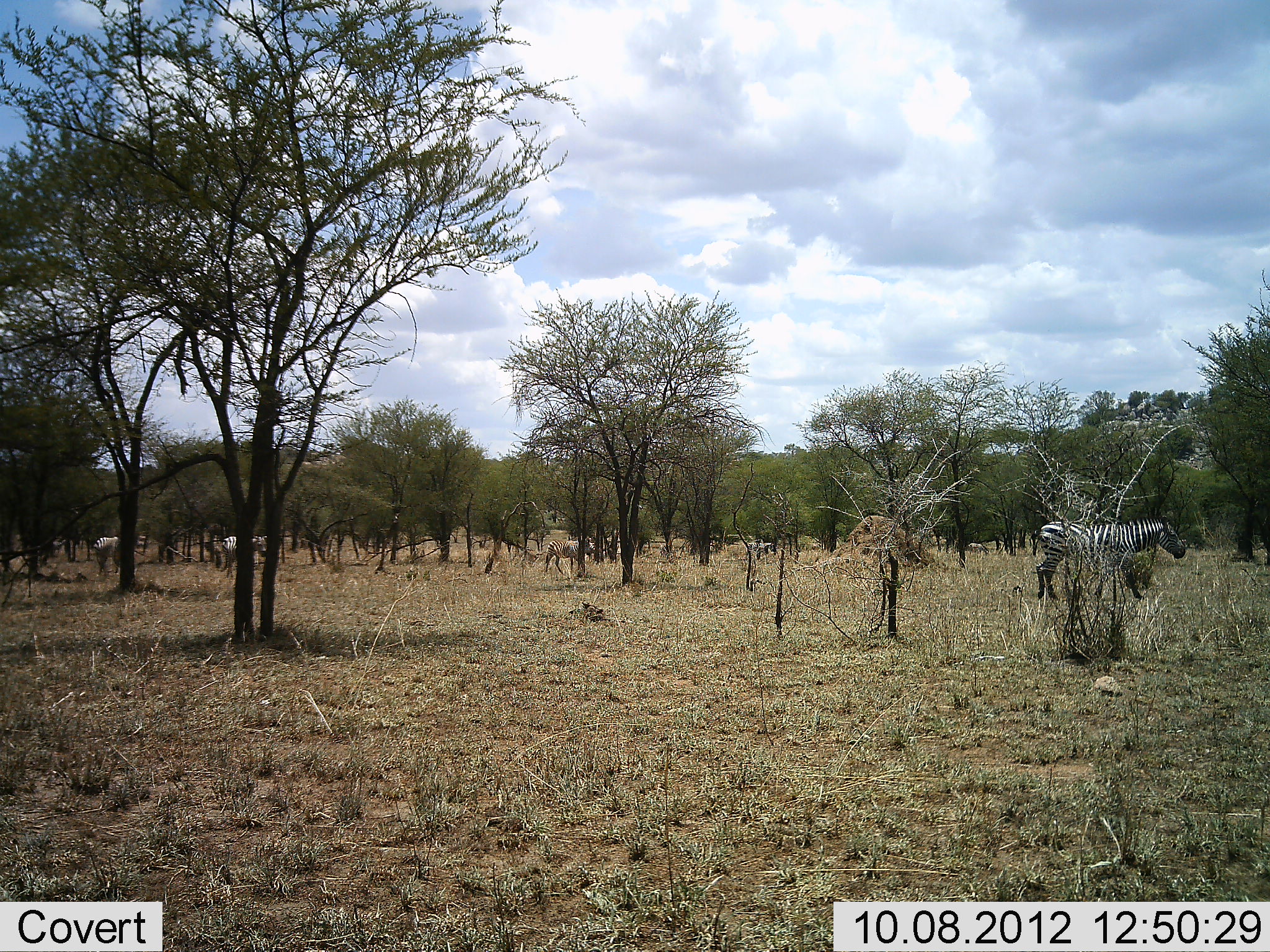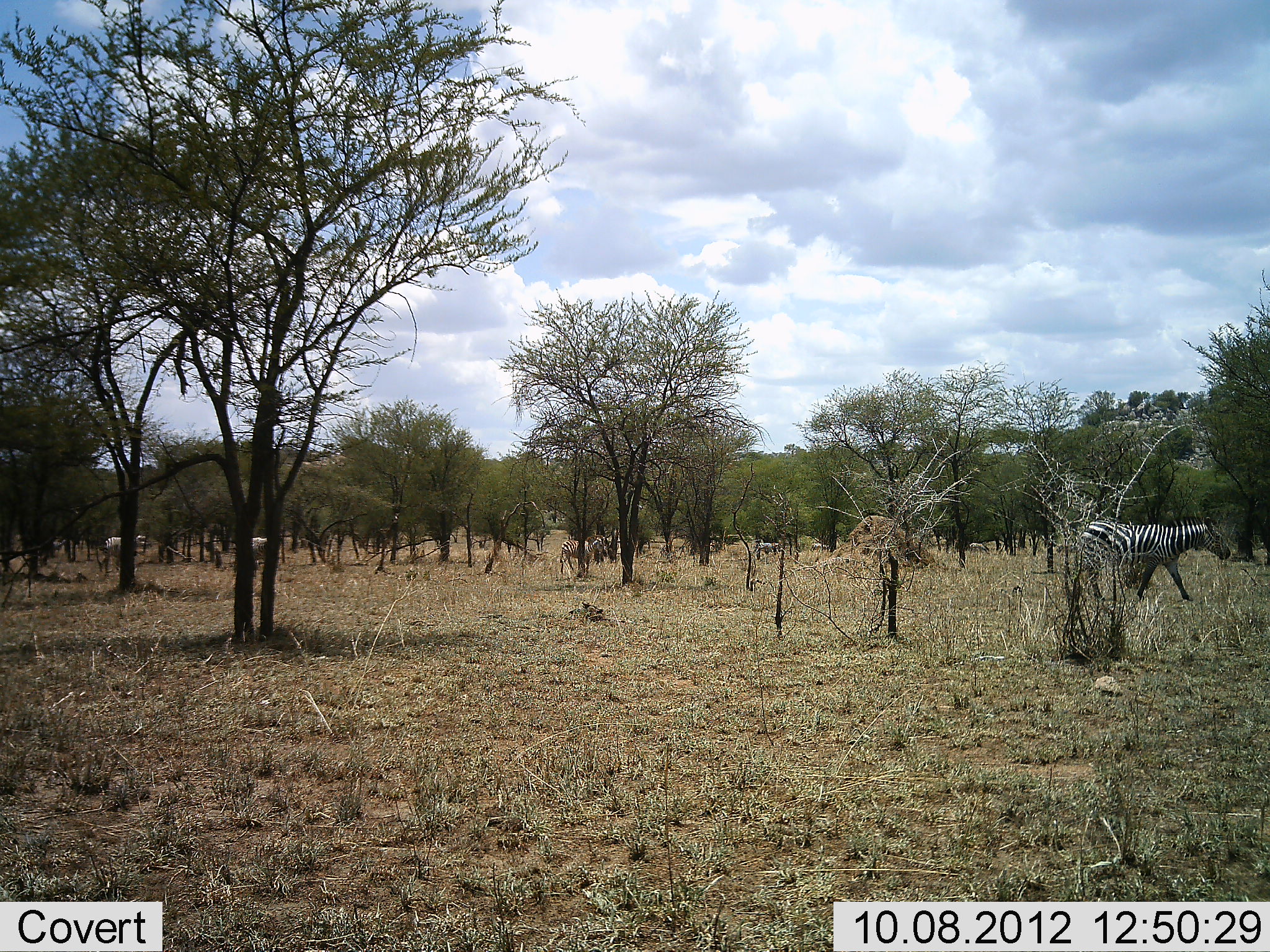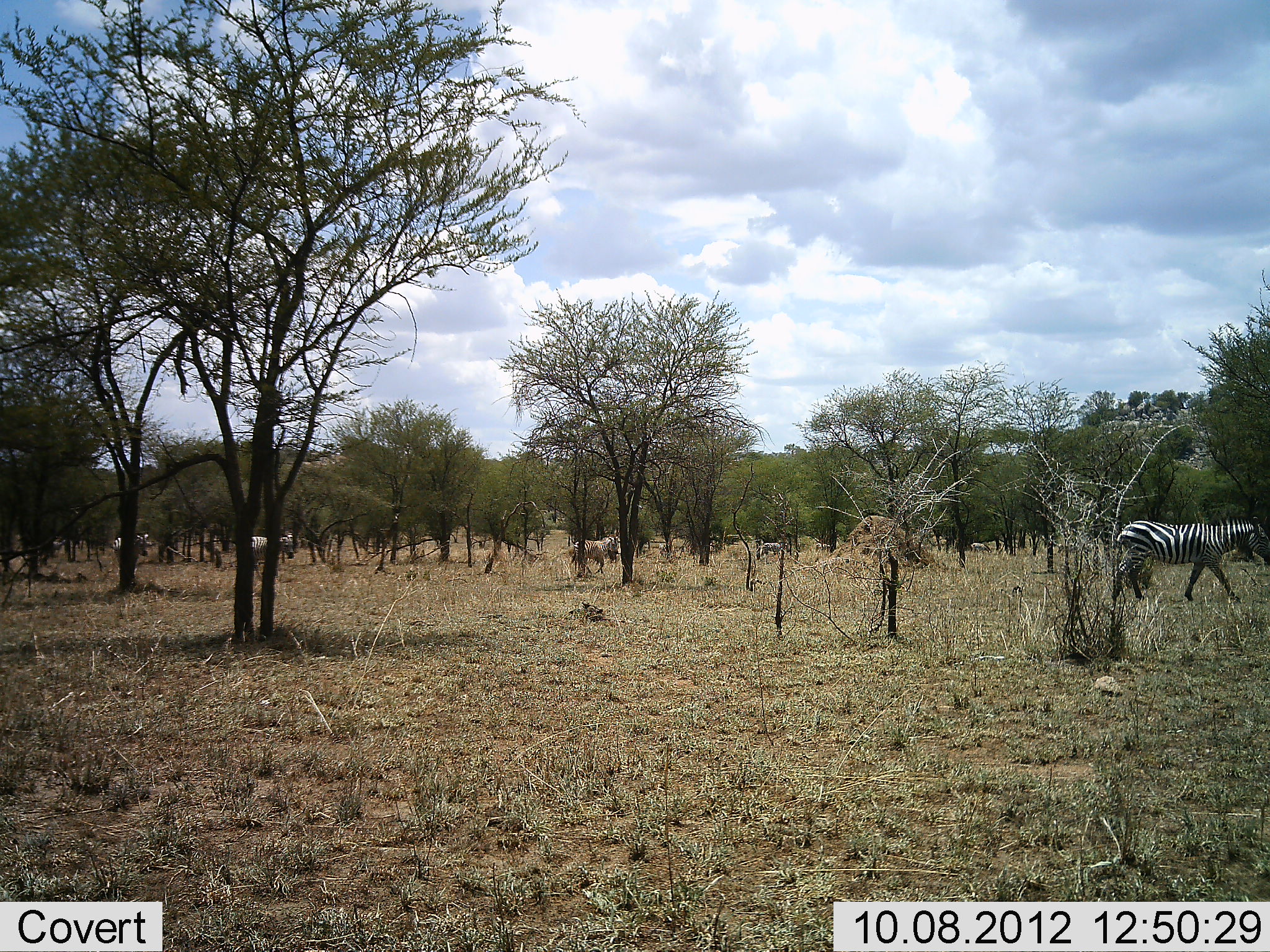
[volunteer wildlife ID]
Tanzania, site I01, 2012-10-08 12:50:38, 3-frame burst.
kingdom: Animalia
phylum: Chordata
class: Mammalia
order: Perissodactyla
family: Equidae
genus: Equus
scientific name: Equus quagga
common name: plains zebra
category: zebra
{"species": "zebra (plains zebra) (Equus quagga)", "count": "5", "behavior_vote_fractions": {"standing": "0%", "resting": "0%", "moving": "100%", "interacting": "0%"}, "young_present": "0%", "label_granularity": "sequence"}